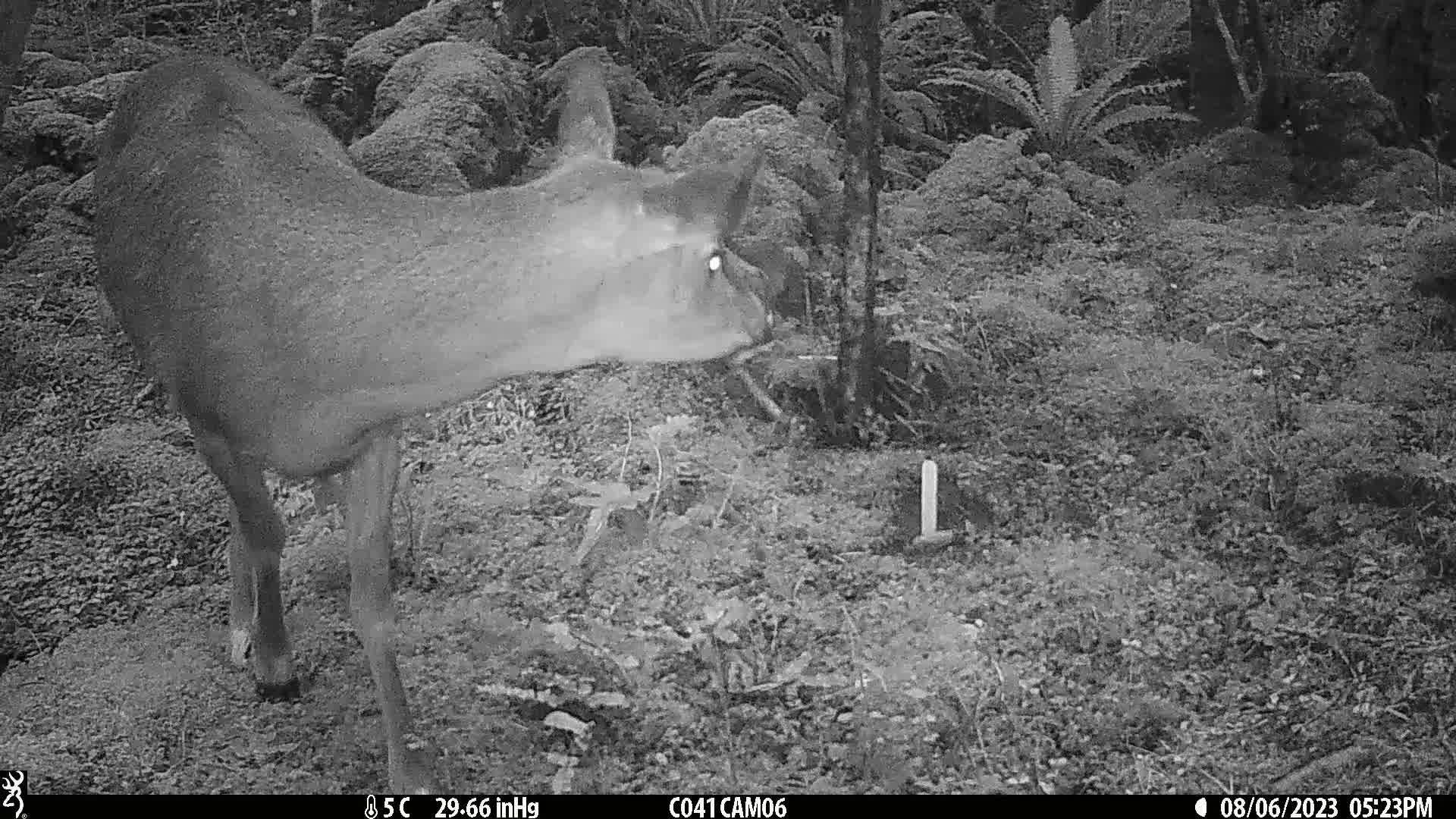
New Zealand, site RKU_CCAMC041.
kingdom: Animalia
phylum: Chordata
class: Mammalia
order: Artiodactyla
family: Cervidae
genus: Odocoileus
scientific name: Odocoileus virginianus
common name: white-tailed deer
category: white tailed deer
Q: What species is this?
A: White tailed deer (white-tailed deer) (Odocoileus virginianus).